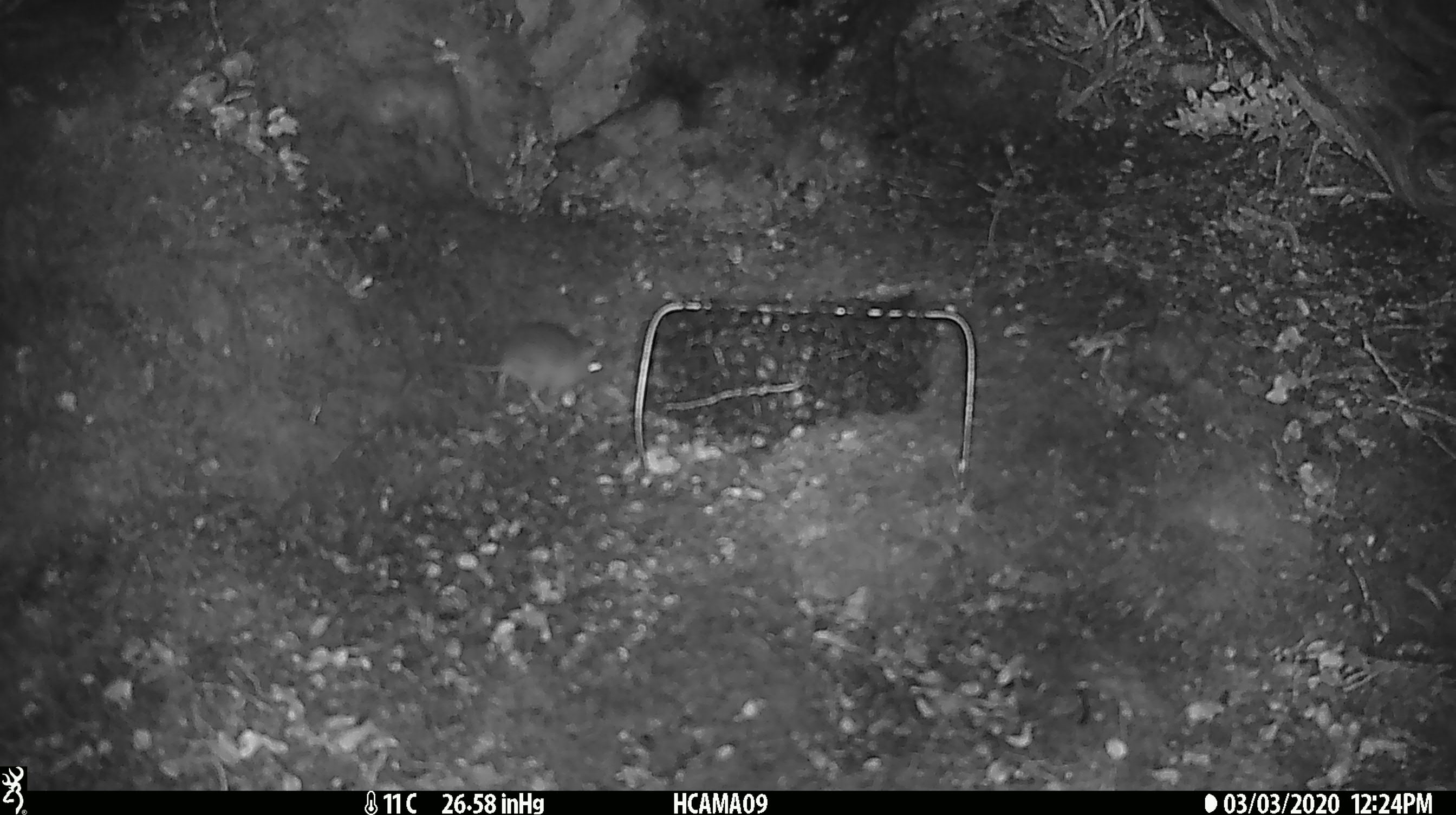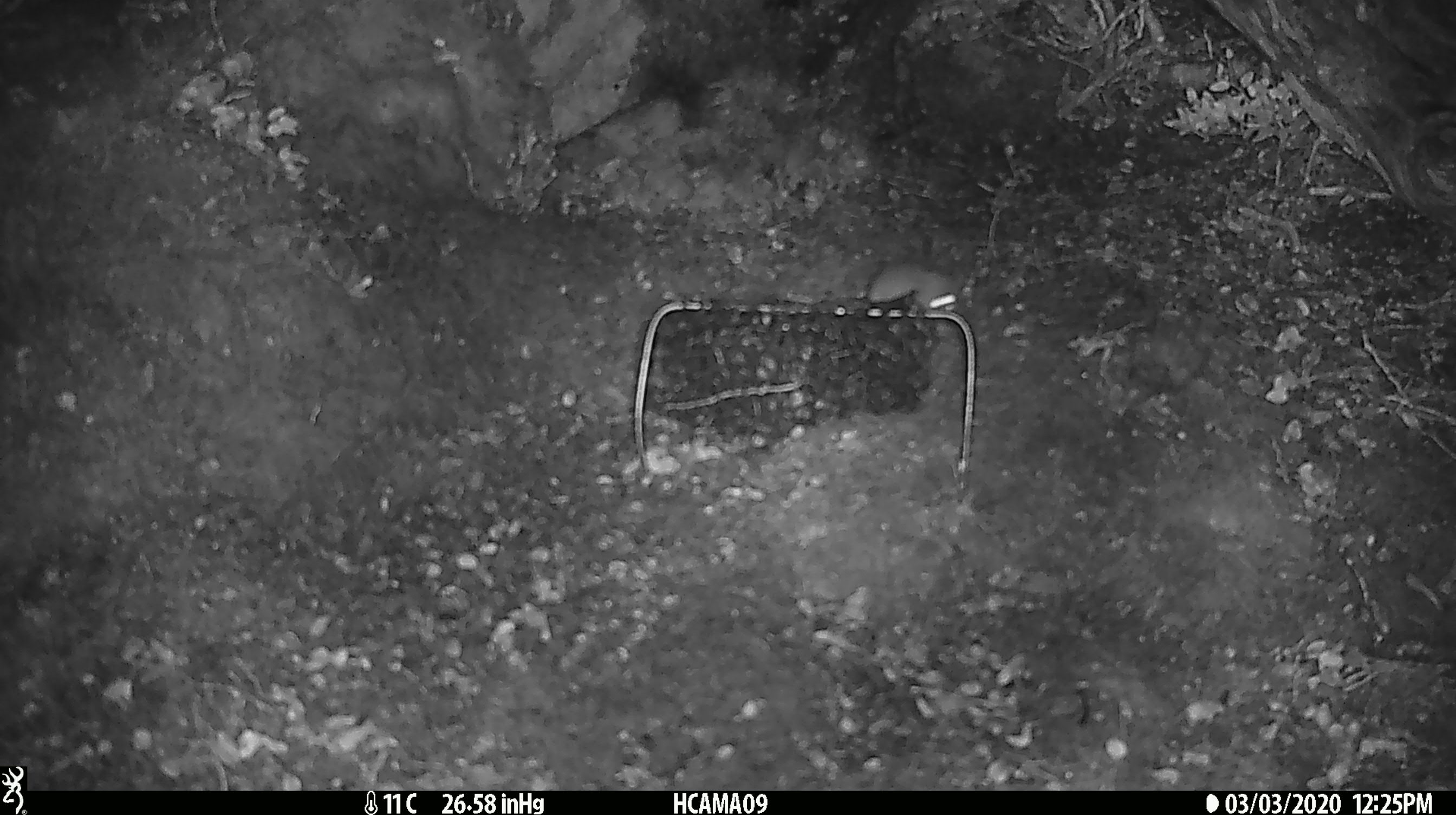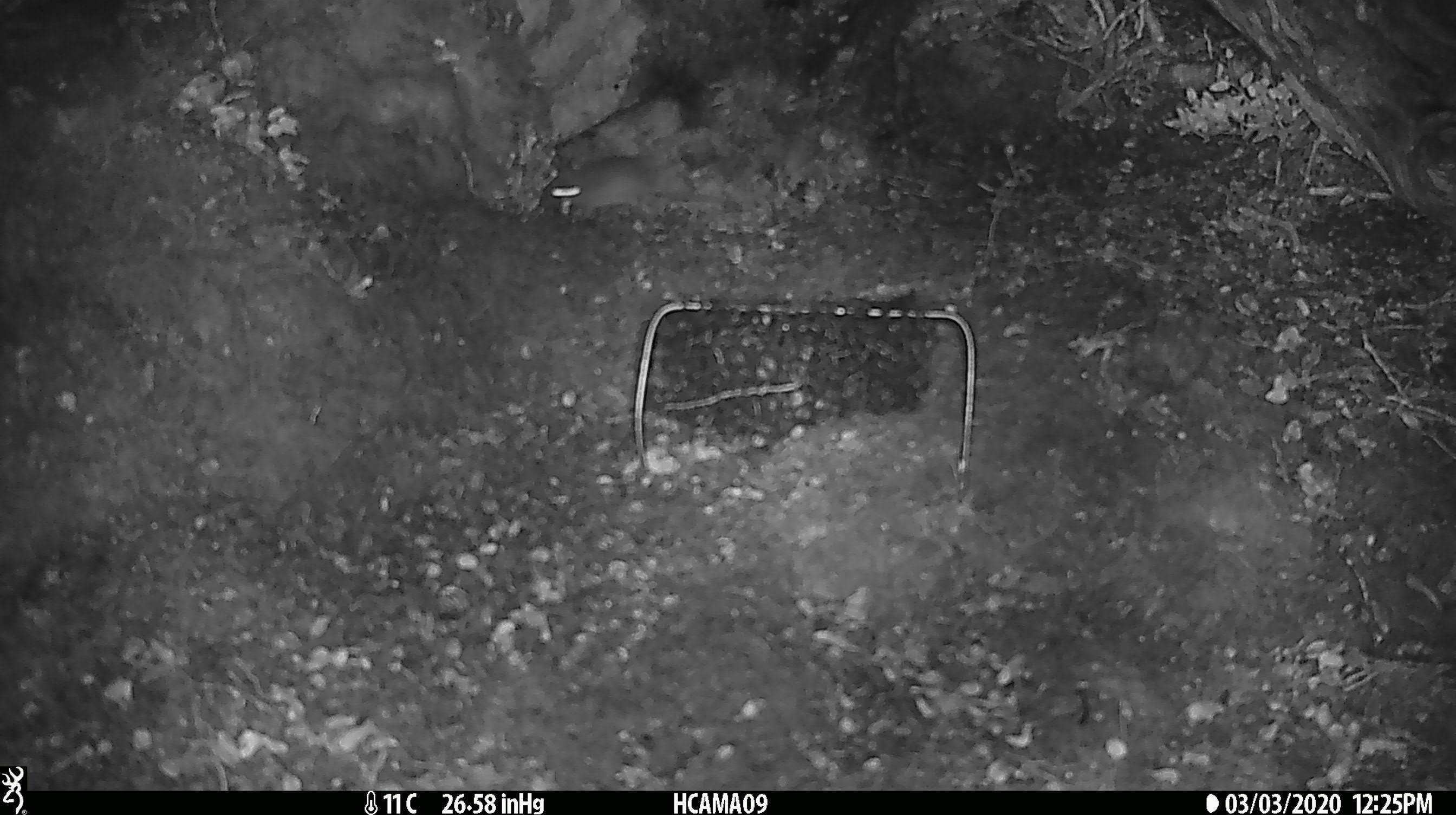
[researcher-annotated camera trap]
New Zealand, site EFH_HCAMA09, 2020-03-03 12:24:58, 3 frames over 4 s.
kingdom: Animalia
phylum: Chordata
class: Mammalia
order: Rodentia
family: Muridae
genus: Mus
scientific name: Mus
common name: mouse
Mouse (Mus).